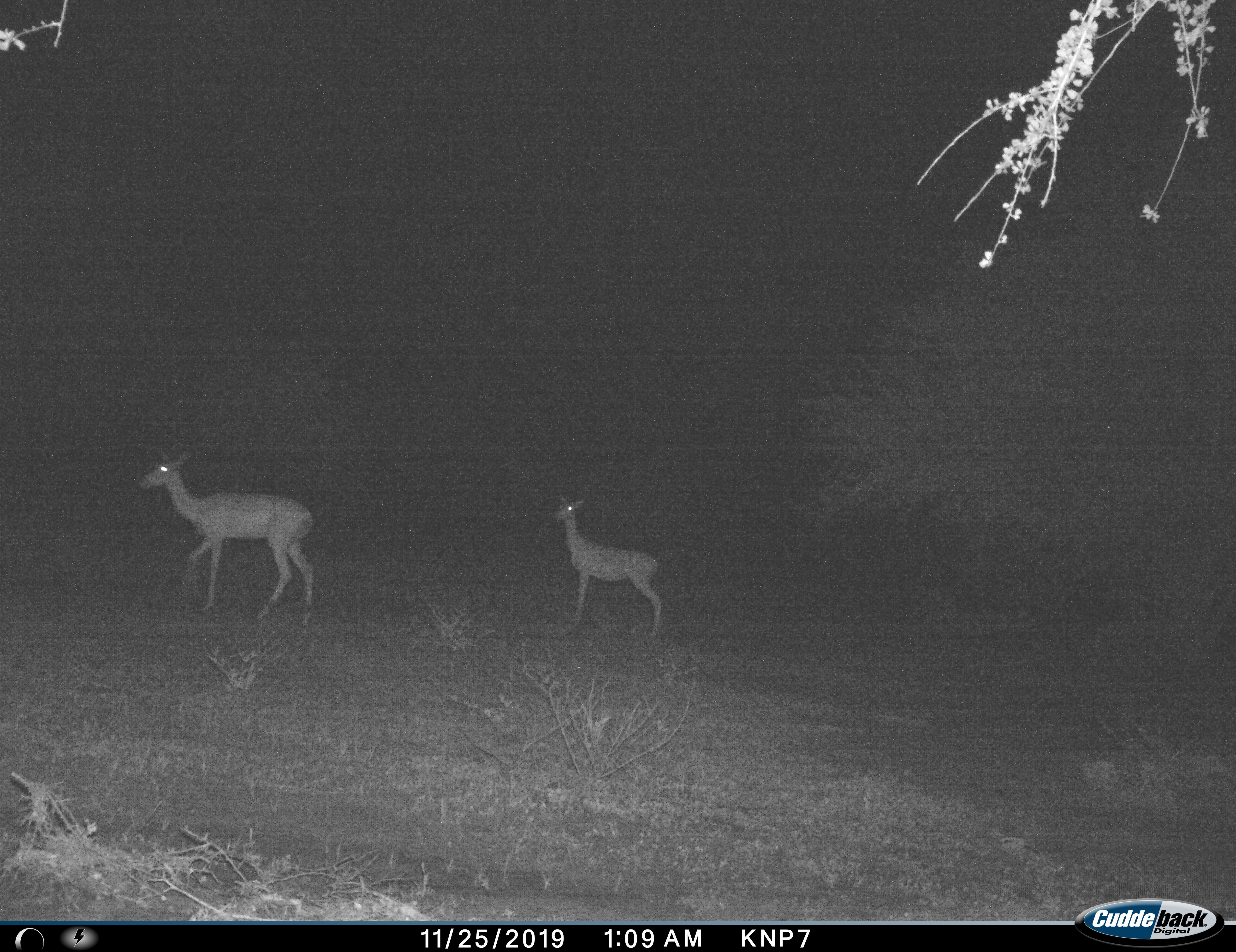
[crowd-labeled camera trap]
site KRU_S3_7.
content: unidentified animal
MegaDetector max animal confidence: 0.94